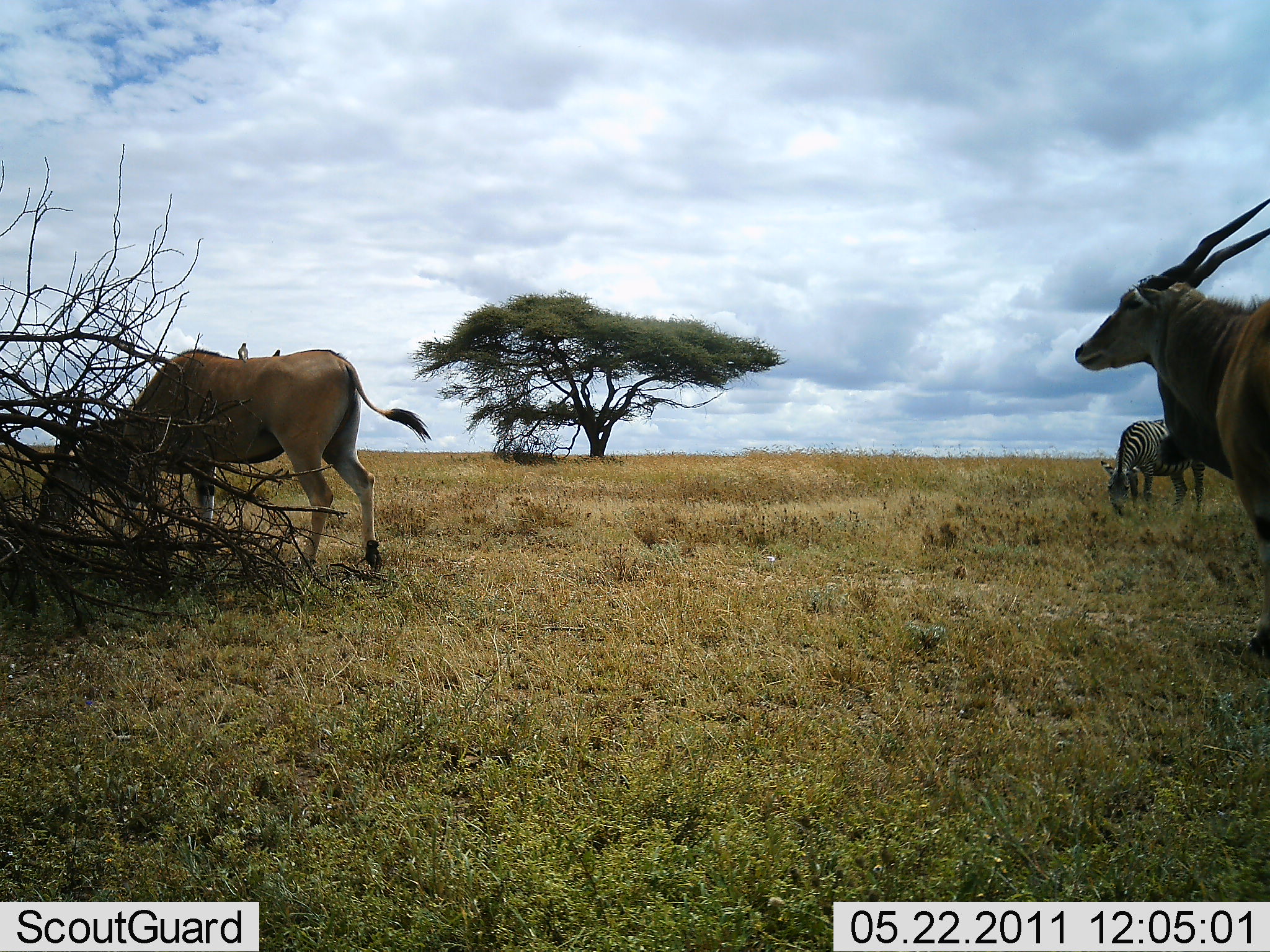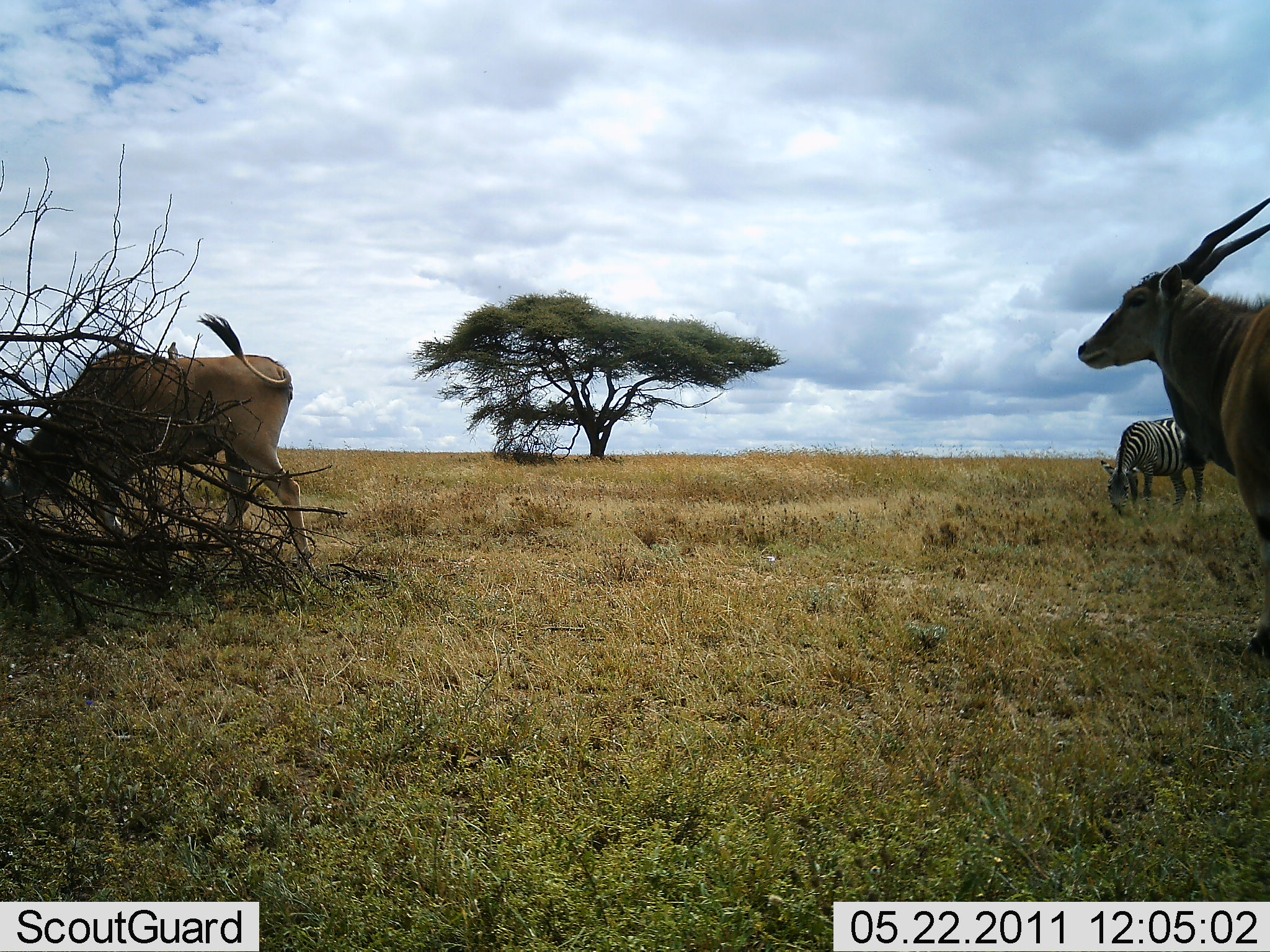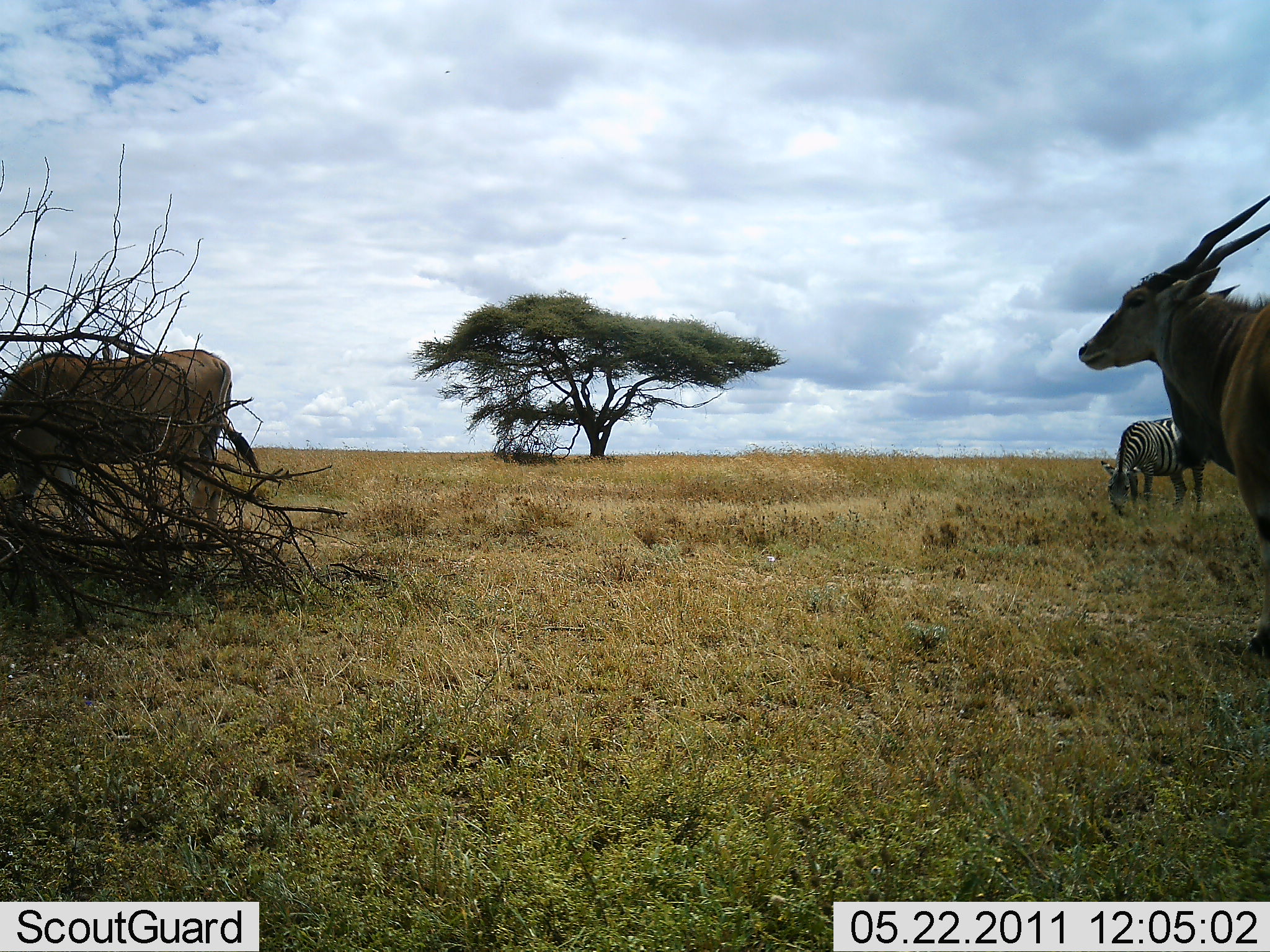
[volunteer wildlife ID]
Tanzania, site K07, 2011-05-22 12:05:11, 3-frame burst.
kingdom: Animalia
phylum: Chordata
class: Mammalia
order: Artiodactyla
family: Bovidae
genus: Tragelaphus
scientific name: Tragelaphus oryx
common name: eland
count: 2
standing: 83%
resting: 0%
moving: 42%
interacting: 0%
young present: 0%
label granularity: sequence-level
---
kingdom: Animalia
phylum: Chordata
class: Mammalia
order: Perissodactyla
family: Equidae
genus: Equus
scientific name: Equus quagga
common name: plains zebra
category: zebra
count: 1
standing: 9%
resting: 0%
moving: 0%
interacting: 0%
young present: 0%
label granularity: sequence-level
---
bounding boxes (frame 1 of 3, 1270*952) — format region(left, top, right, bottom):
animal: region(1074, 198, 1270, 668); region(34, 347, 431, 578); region(1099, 419, 1207, 517); region(237, 343, 251, 362)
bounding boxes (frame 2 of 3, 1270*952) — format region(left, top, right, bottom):
animal: region(1077, 198, 1270, 668); region(0, 311, 325, 581); region(1099, 418, 1207, 517); region(168, 341, 180, 362)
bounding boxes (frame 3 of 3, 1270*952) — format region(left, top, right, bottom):
animal: region(1074, 198, 1270, 668); region(1, 348, 264, 544); region(1099, 419, 1206, 521)